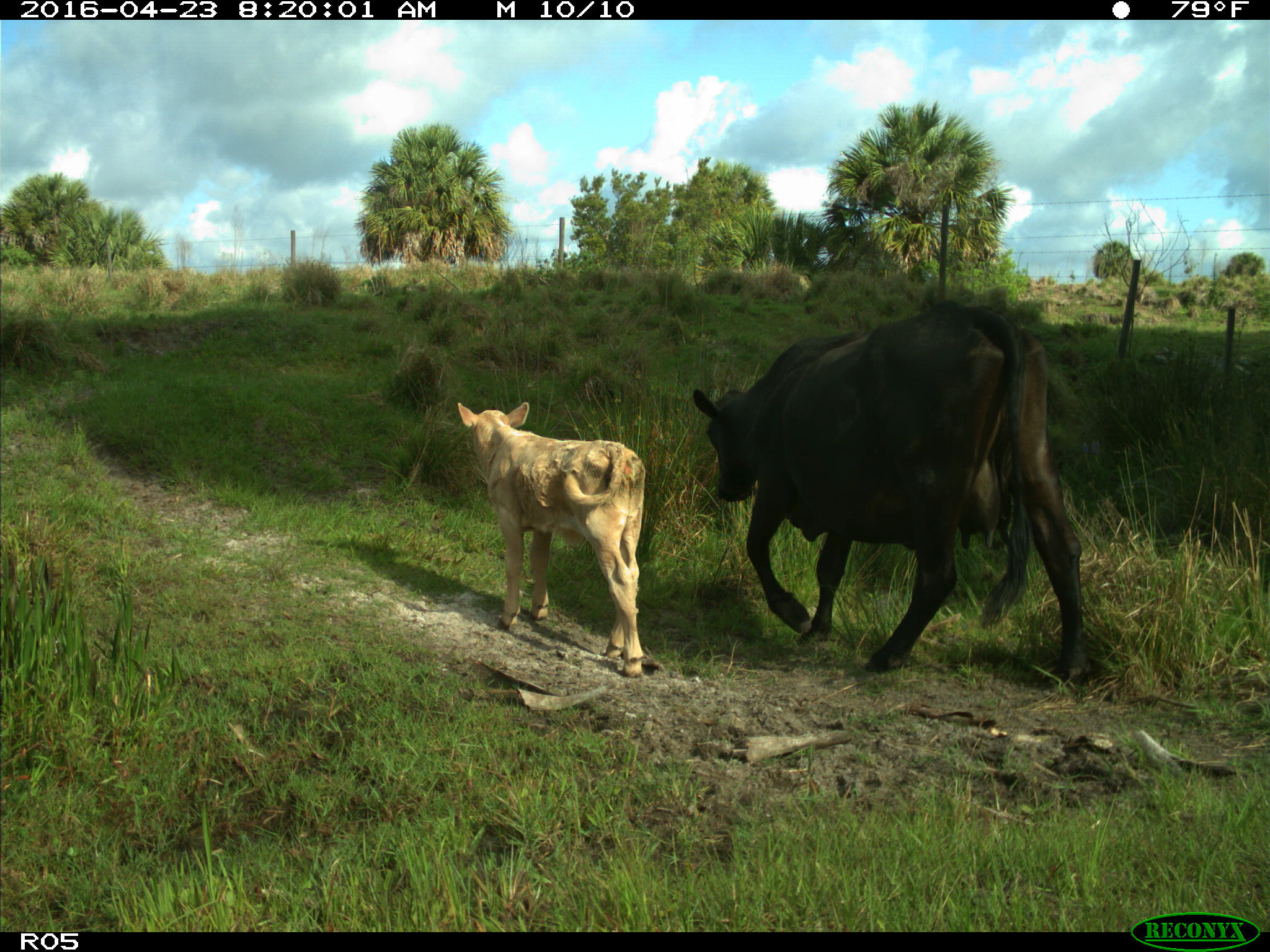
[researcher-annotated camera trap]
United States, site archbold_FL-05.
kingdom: Animalia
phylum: Chordata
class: Mammalia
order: Artiodactyla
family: Bovidae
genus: Bos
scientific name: Bos taurus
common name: domestic cow